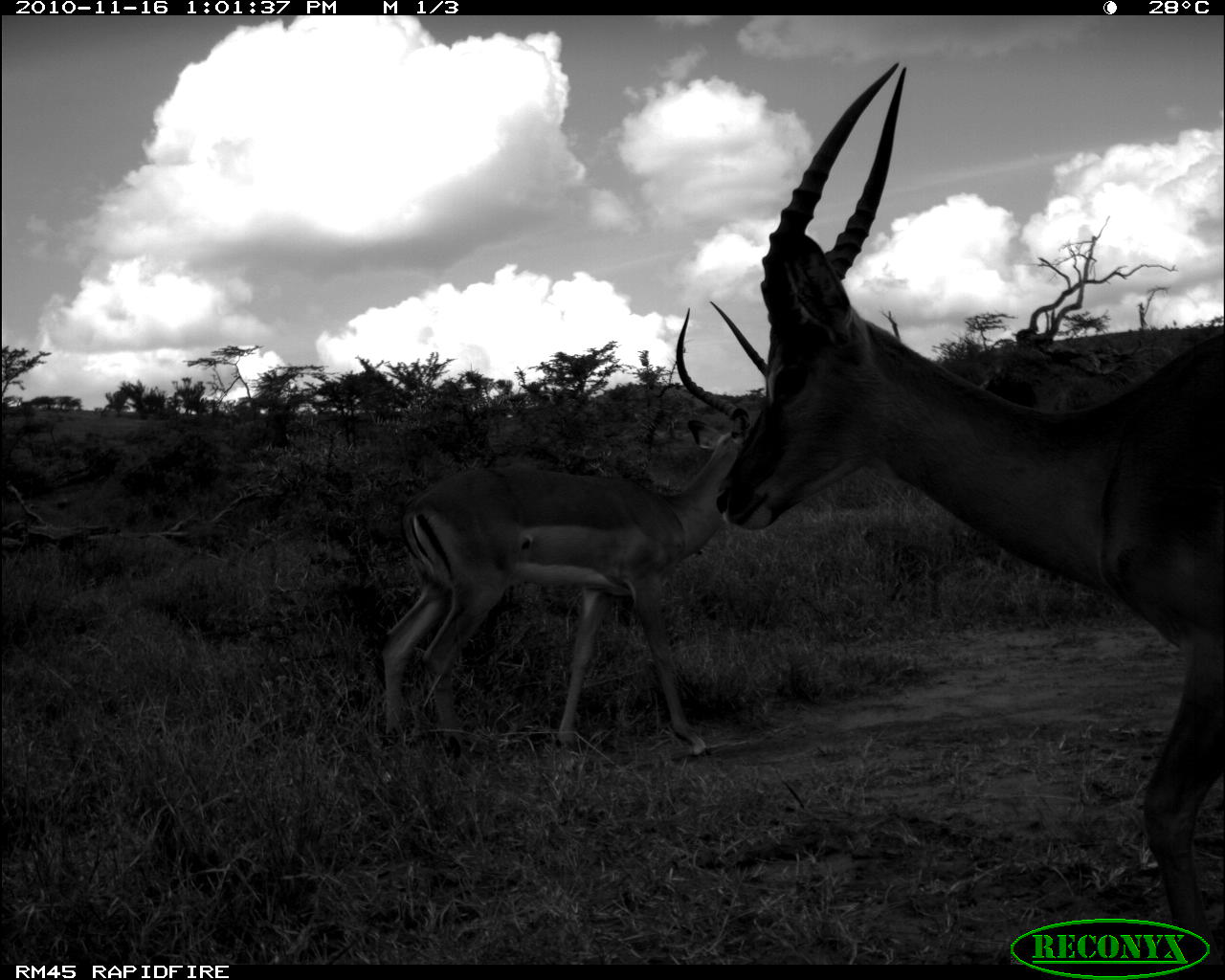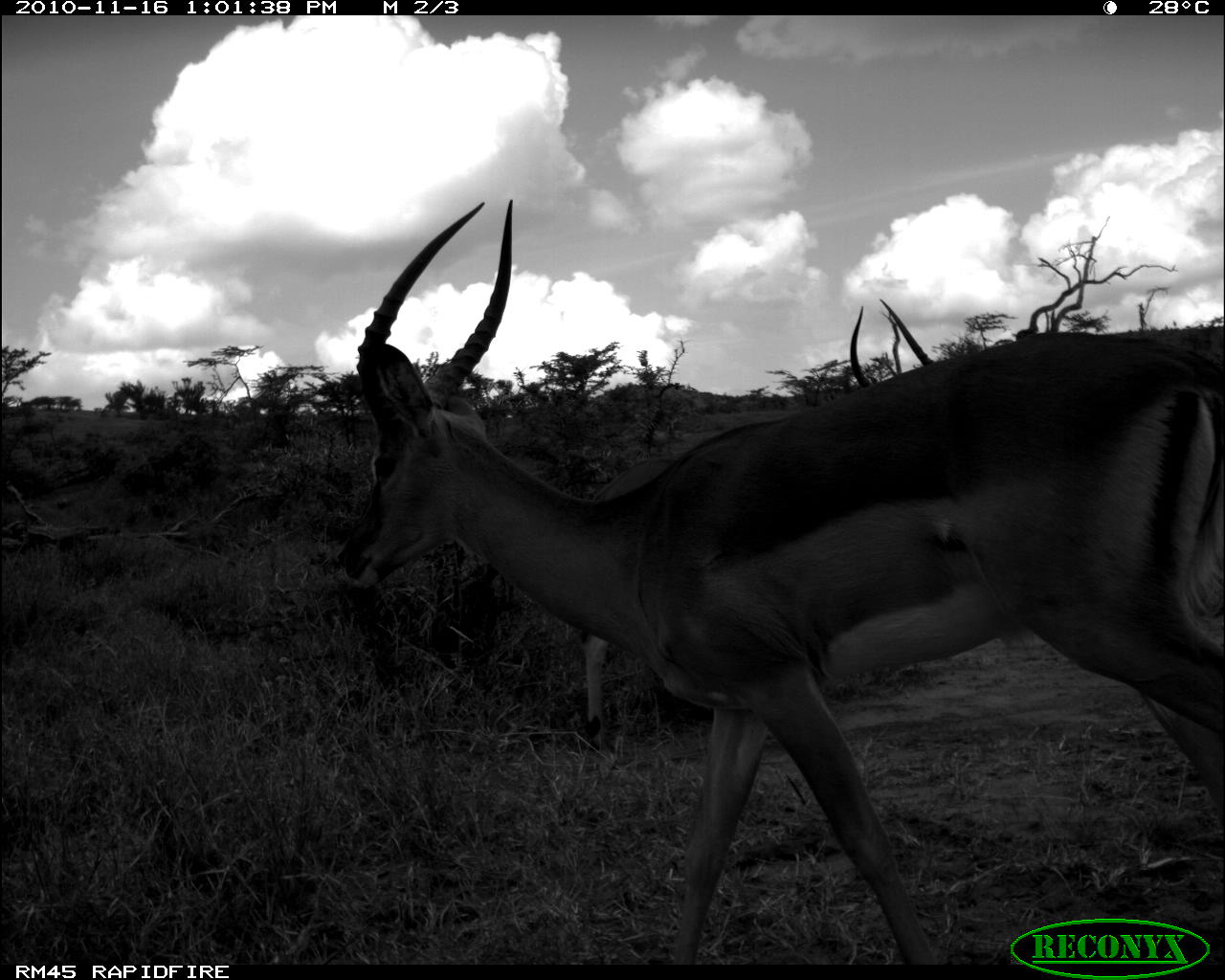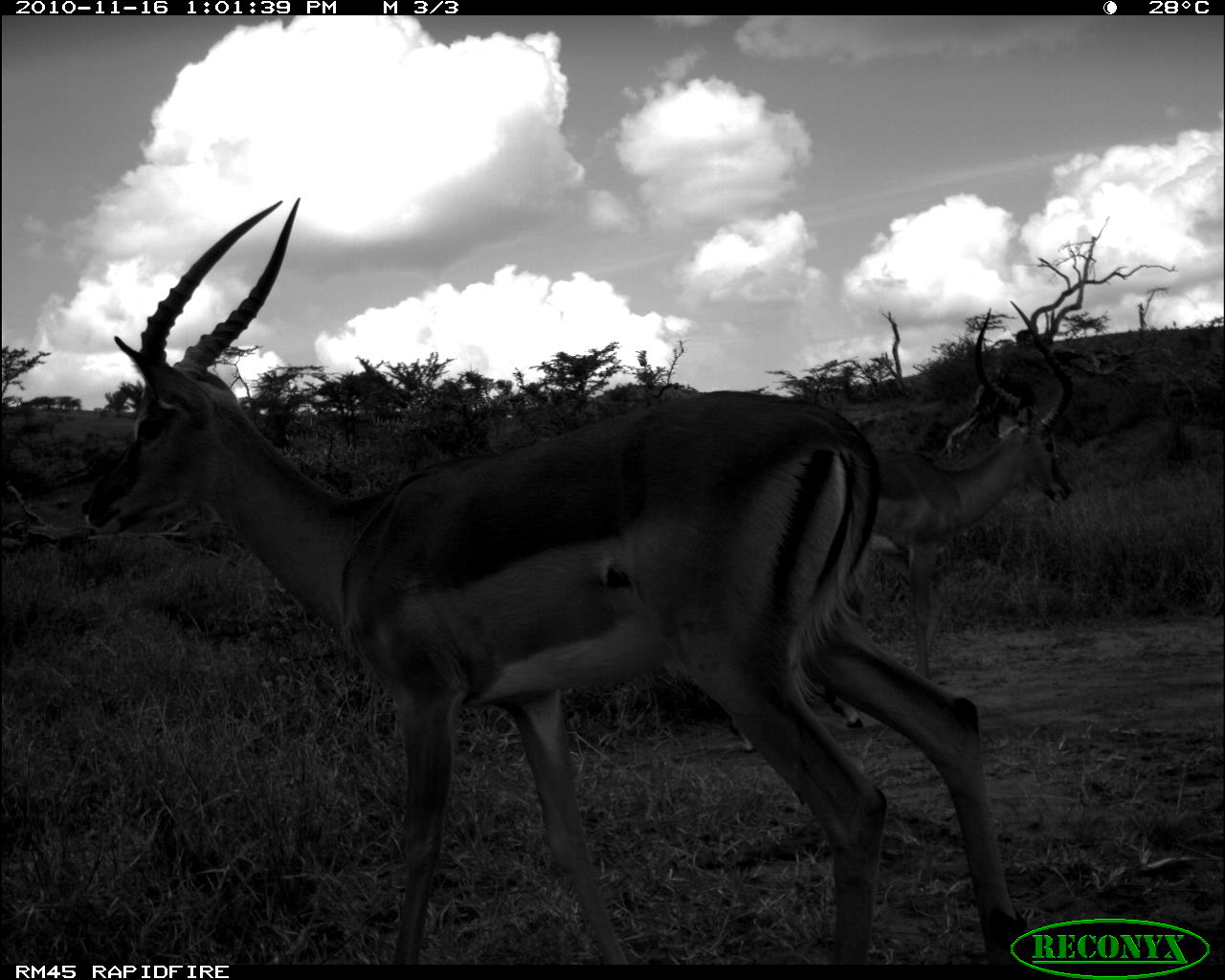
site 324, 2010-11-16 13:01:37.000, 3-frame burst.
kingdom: Animalia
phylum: Chordata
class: Mammalia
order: Artiodactyla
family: Bovidae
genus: Aepyceros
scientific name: Aepyceros melampus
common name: impala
Aepyceros melampus (impala), count 2.